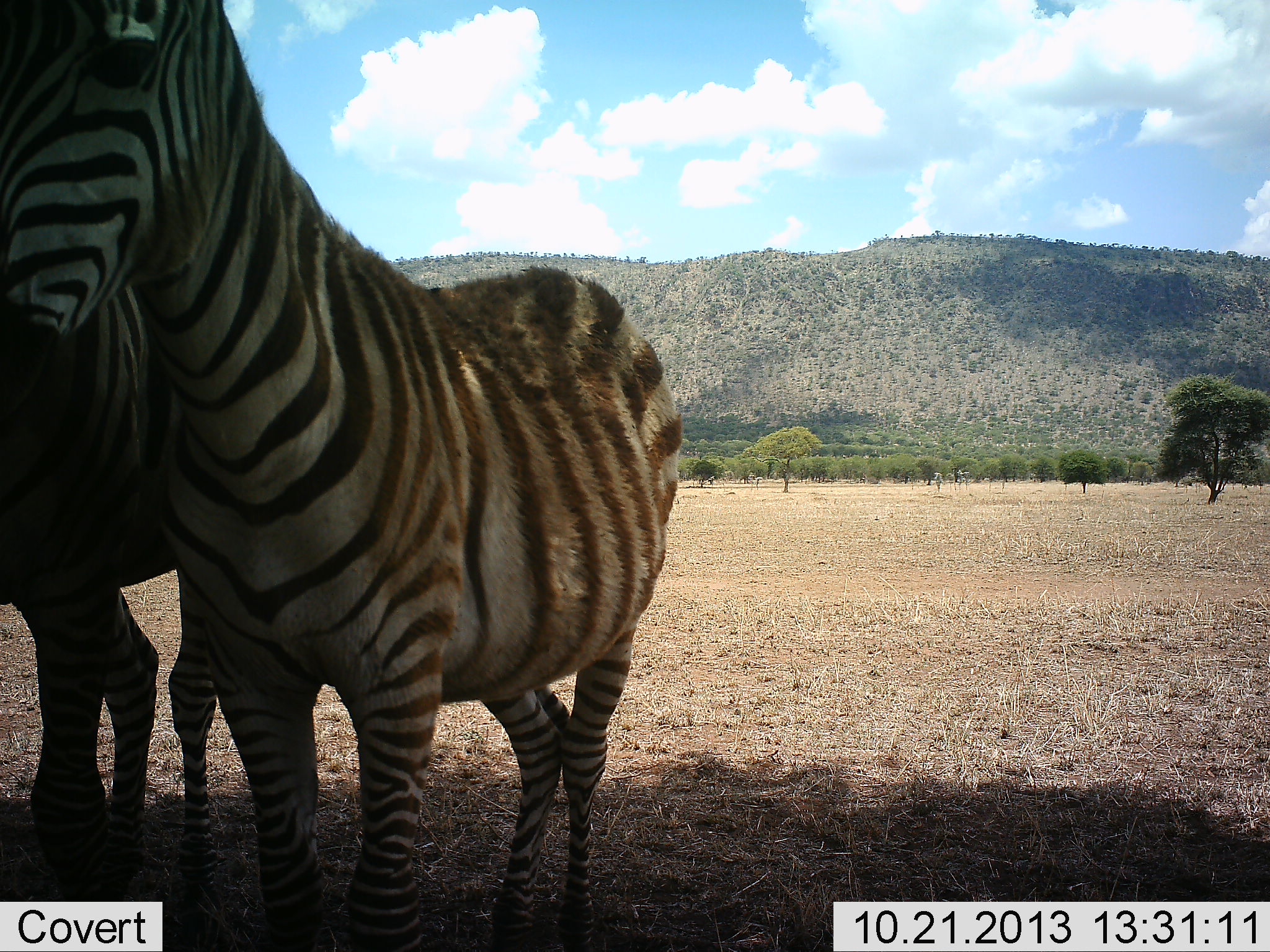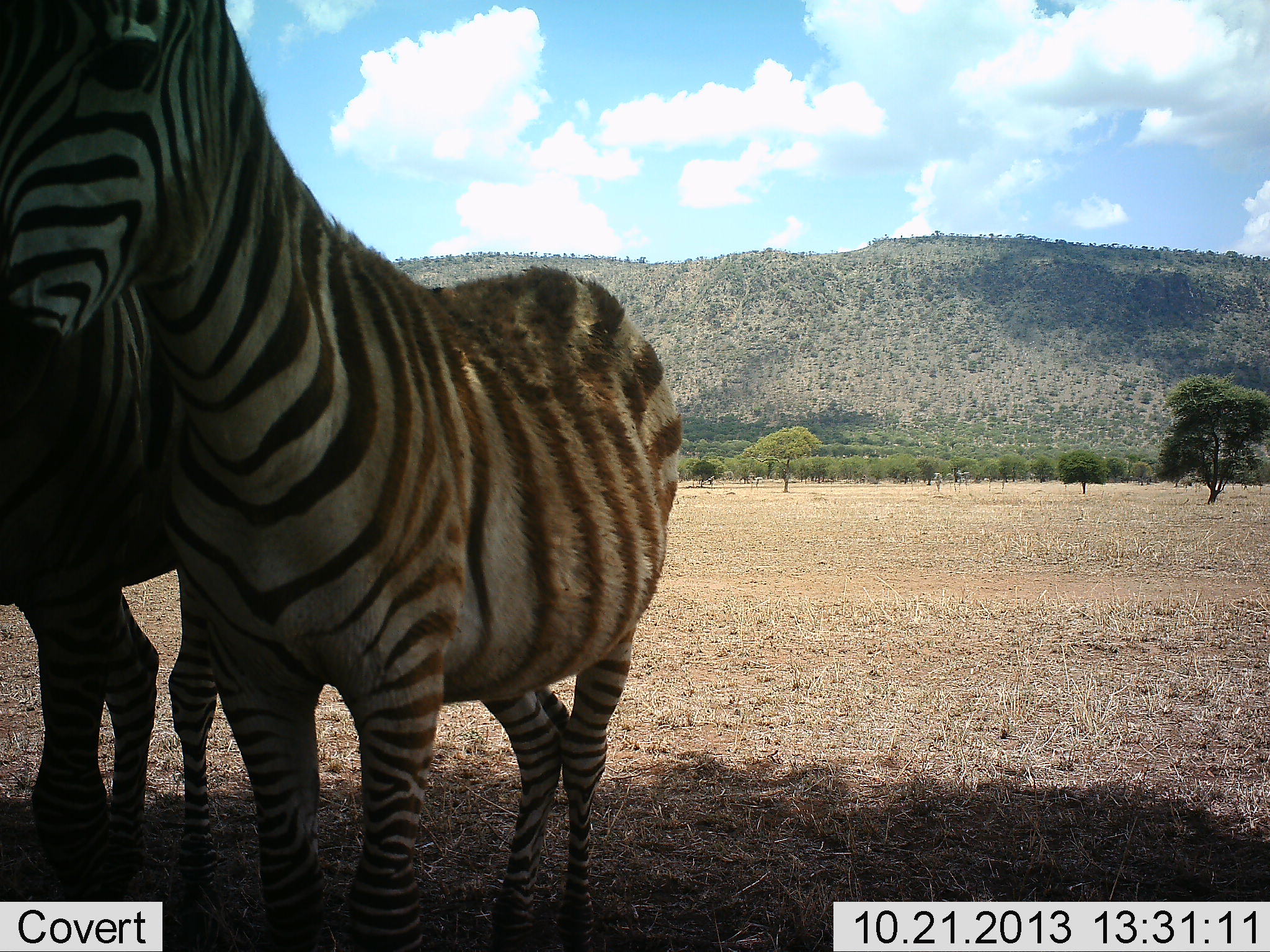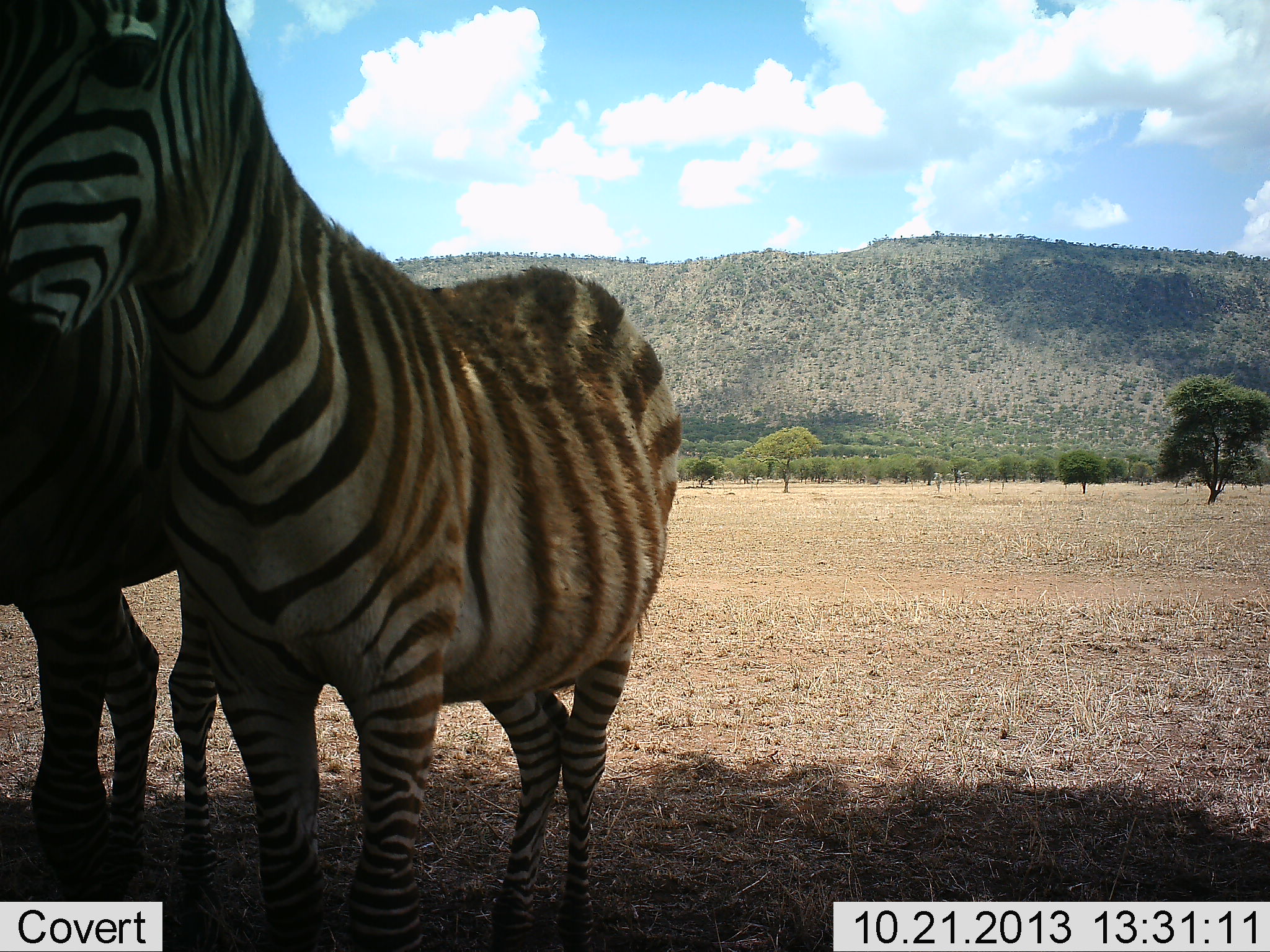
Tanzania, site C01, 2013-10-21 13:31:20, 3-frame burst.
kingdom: Animalia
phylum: Chordata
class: Mammalia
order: Perissodactyla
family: Equidae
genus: Equus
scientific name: Equus quagga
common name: plains zebra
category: zebra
Zebra (plains zebra) (Equus quagga), count 2. Behavior (volunteer vote fractions): standing 90%, resting 20%, moving 0%, interacting 10%. Young present (vote fraction): 20%. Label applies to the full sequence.